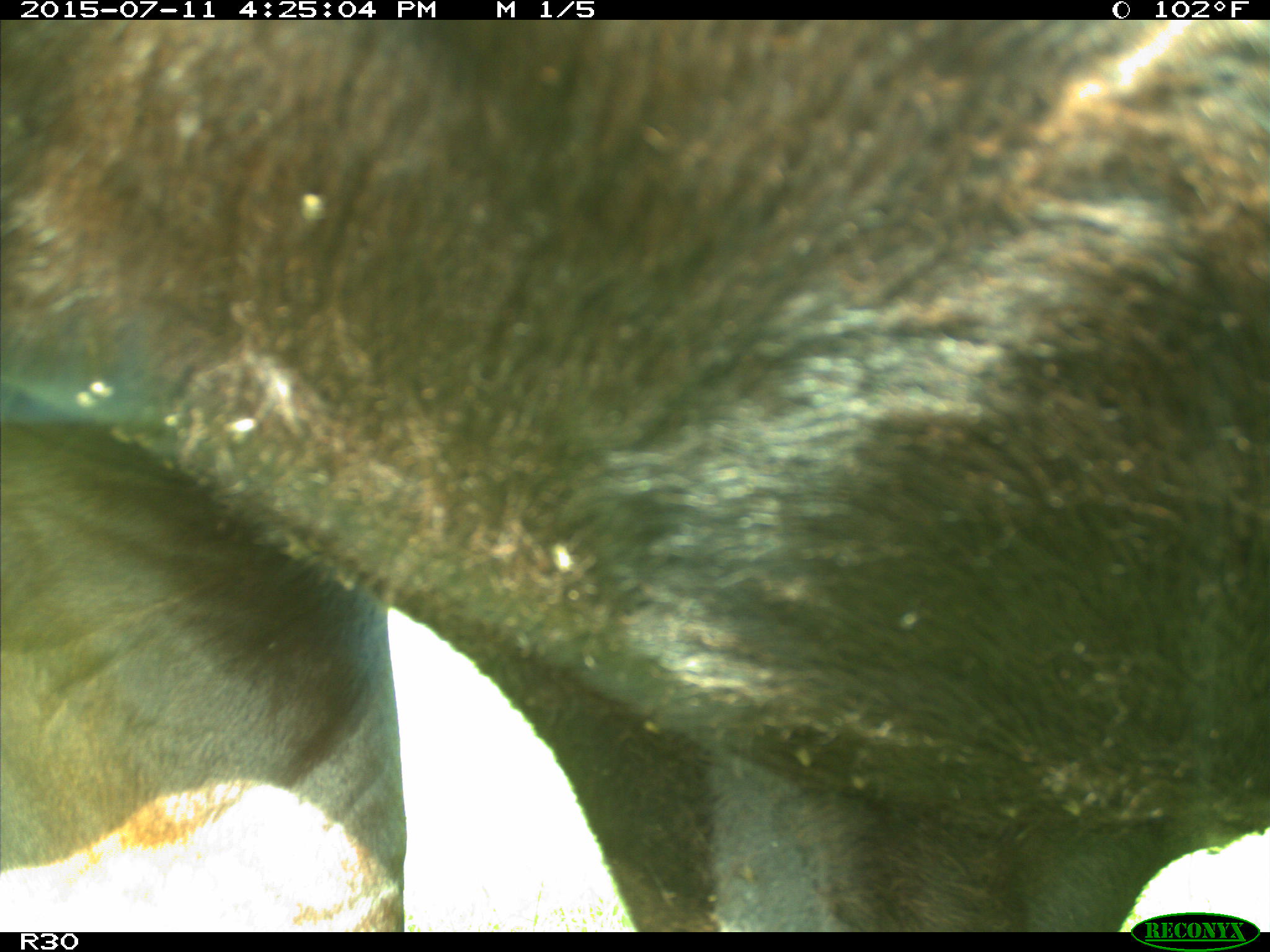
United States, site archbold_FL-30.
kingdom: Animalia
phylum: Chordata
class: Mammalia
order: Artiodactyla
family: Bovidae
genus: Bos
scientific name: Bos taurus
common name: domestic cow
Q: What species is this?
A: Bos taurus (domestic cow).